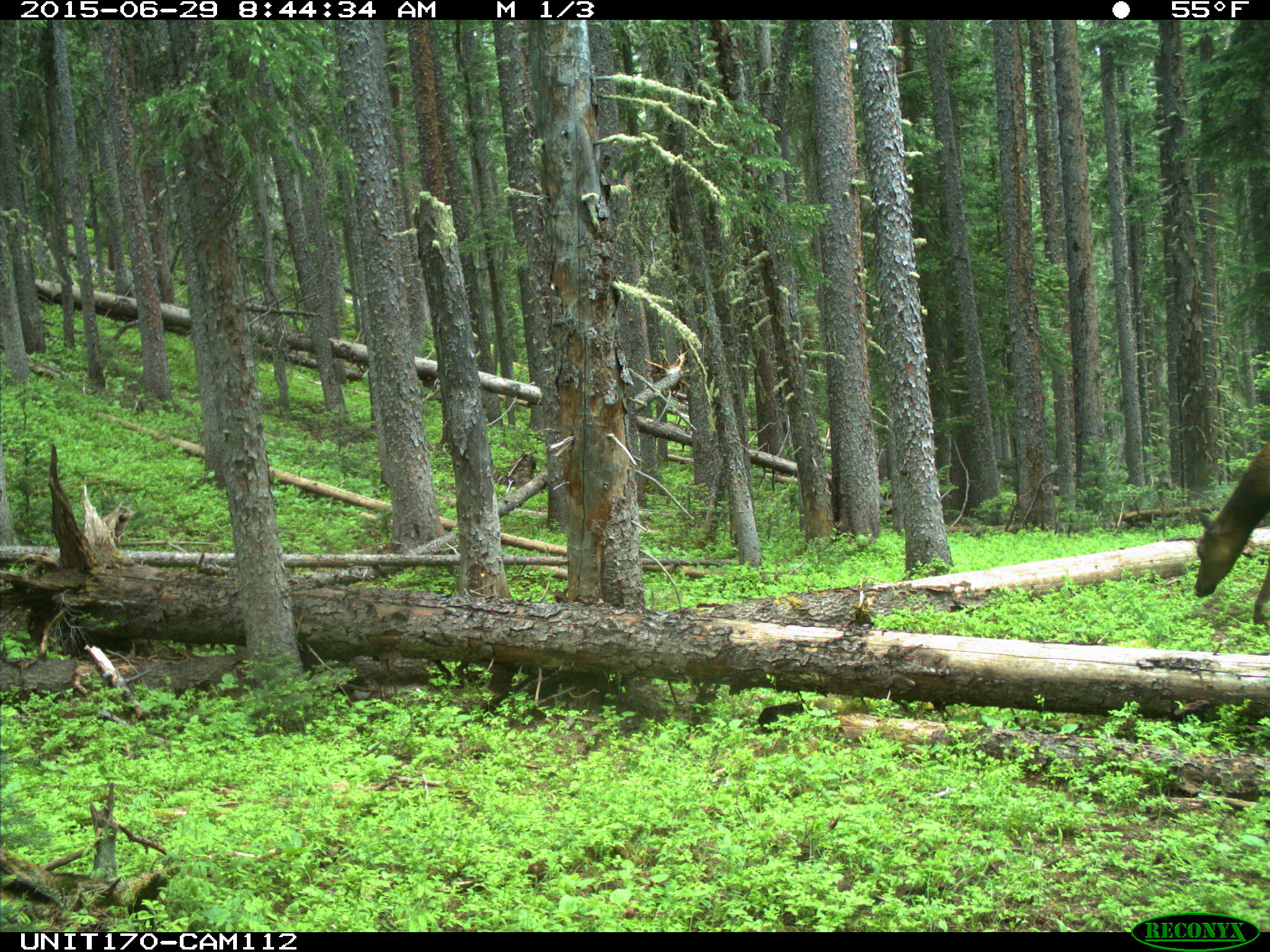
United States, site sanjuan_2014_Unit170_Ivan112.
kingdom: Animalia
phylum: Chordata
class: Mammalia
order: Artiodactyla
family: Cervidae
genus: Cervus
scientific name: Cervus elaphus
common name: red deer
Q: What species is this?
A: Cervus elaphus (red deer).